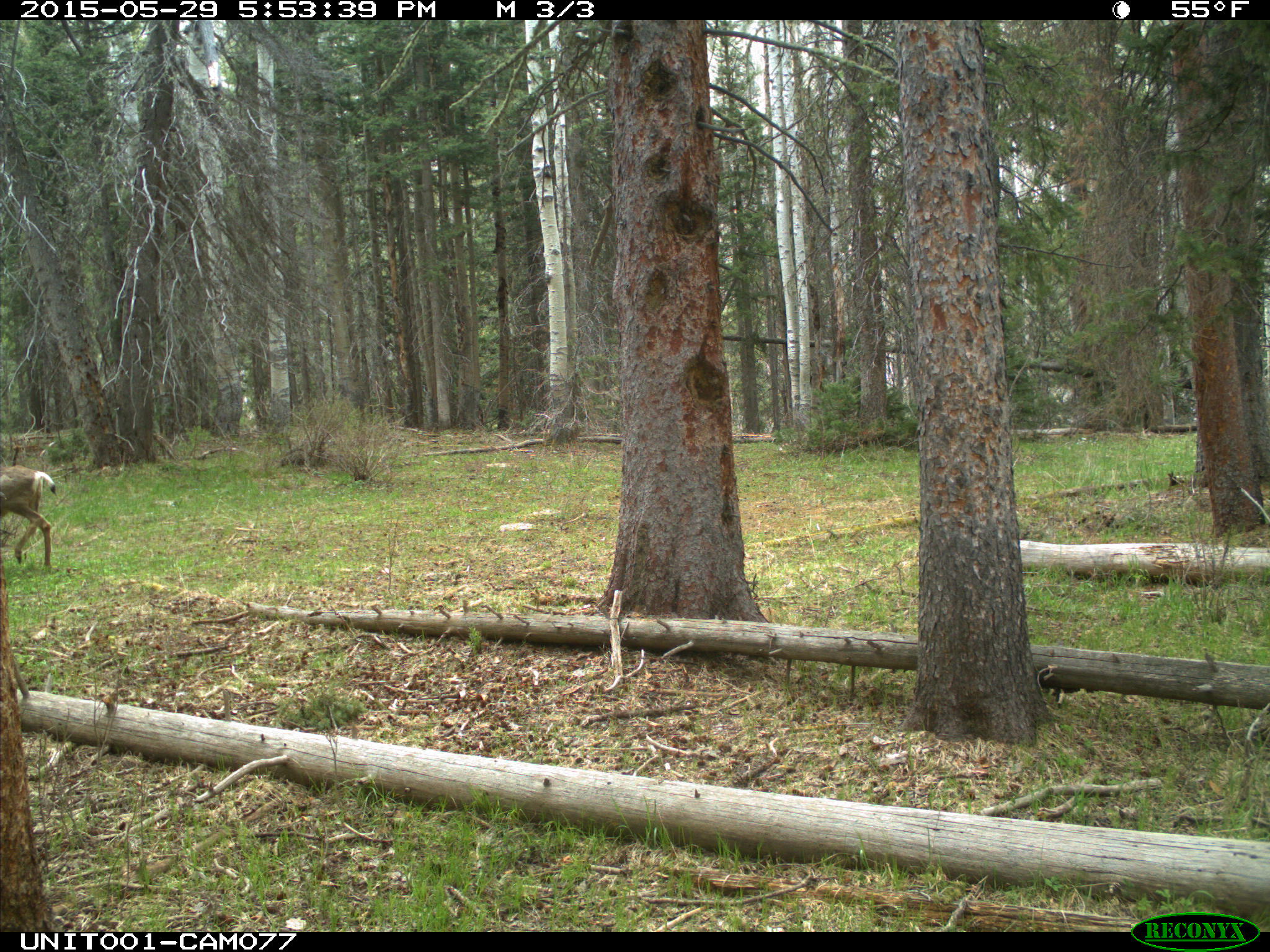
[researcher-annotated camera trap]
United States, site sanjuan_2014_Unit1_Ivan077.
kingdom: Animalia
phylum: Chordata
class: Mammalia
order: Artiodactyla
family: Cervidae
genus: Odocoileus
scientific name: Odocoileus hemionus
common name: mule deer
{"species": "Odocoileus hemionus (mule deer)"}